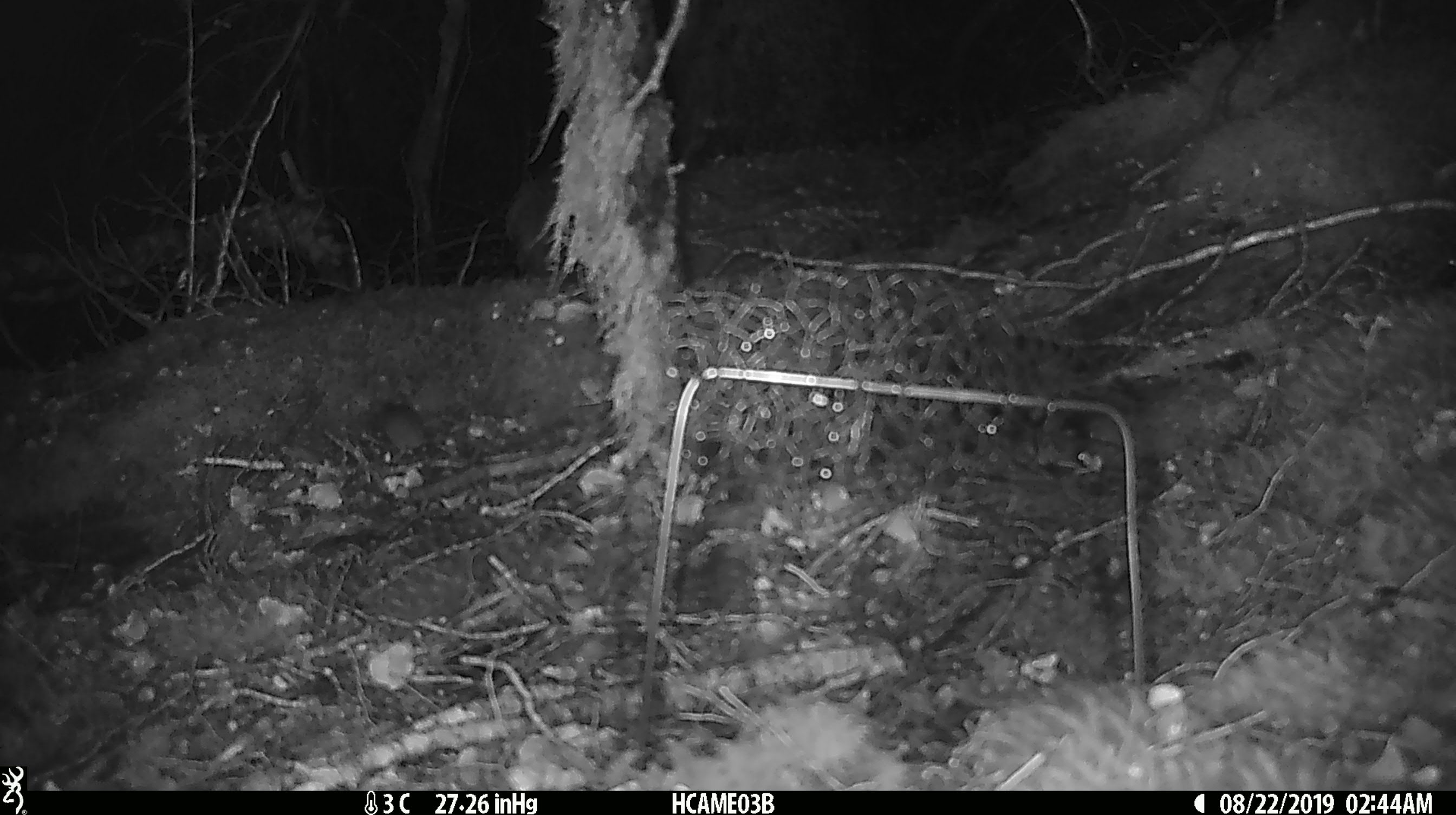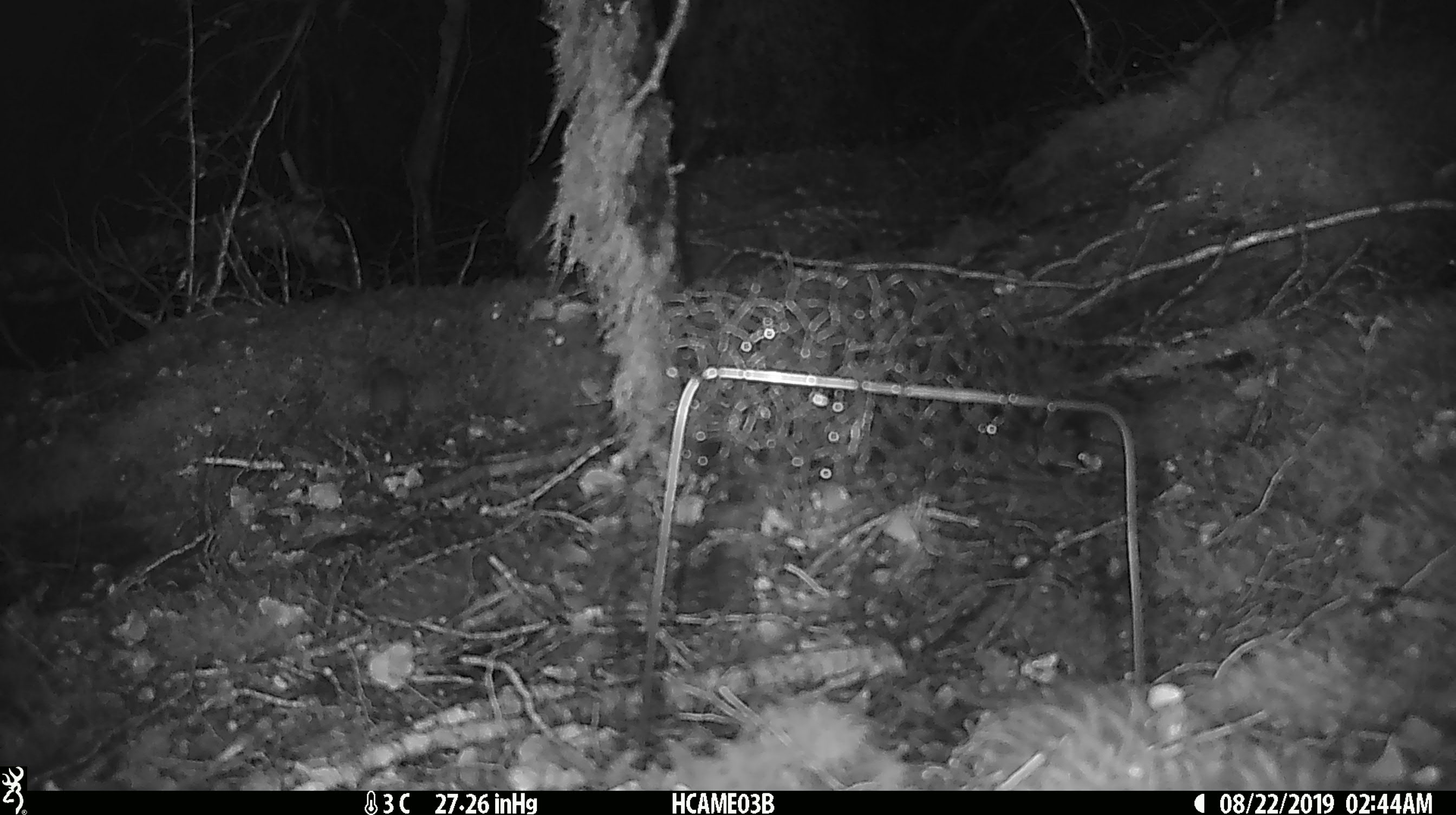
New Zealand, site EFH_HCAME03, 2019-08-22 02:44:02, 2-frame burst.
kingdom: Animalia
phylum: Chordata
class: Mammalia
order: Rodentia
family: Muridae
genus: Mus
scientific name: Mus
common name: mouse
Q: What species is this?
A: Mouse (Mus).